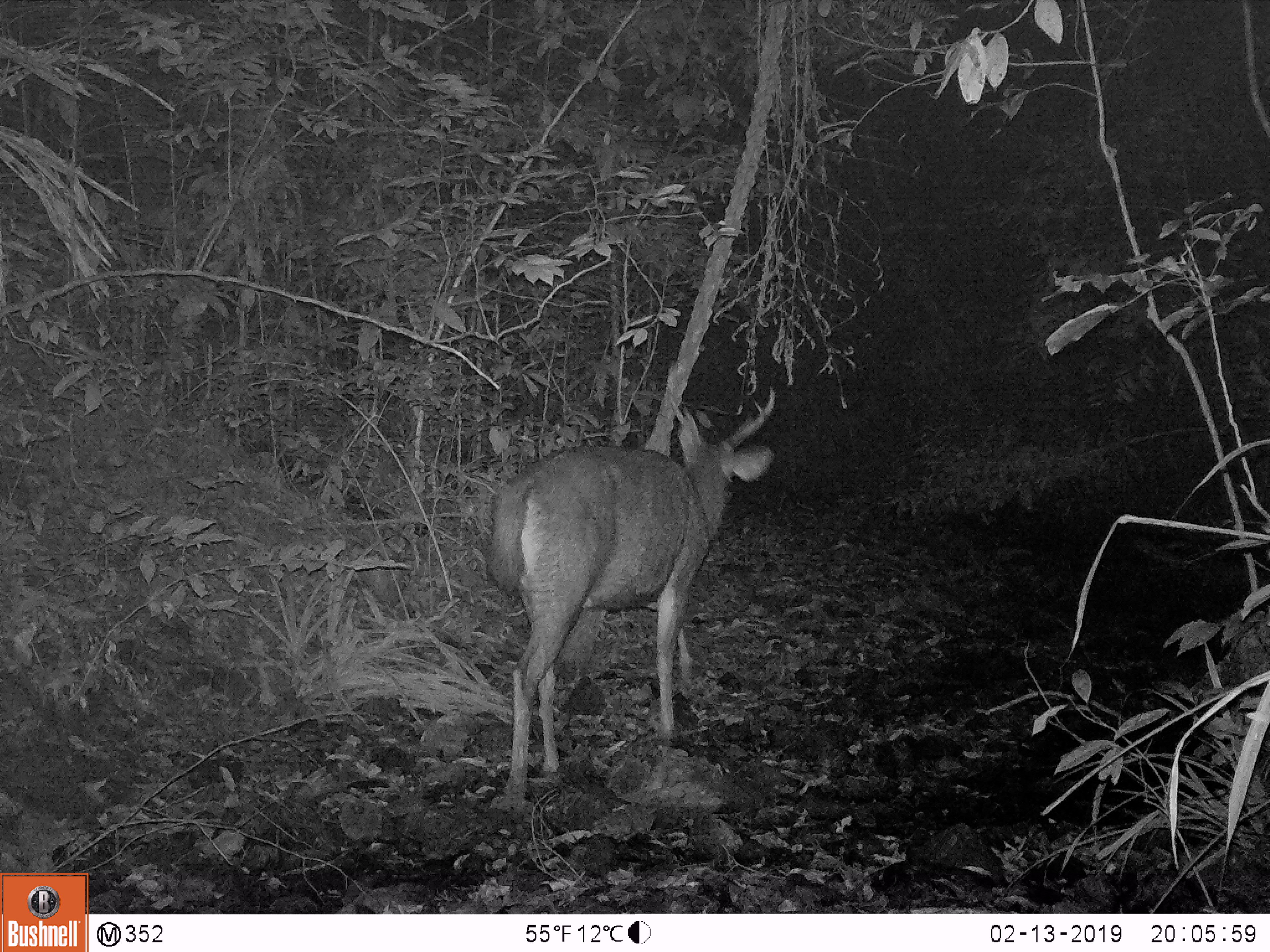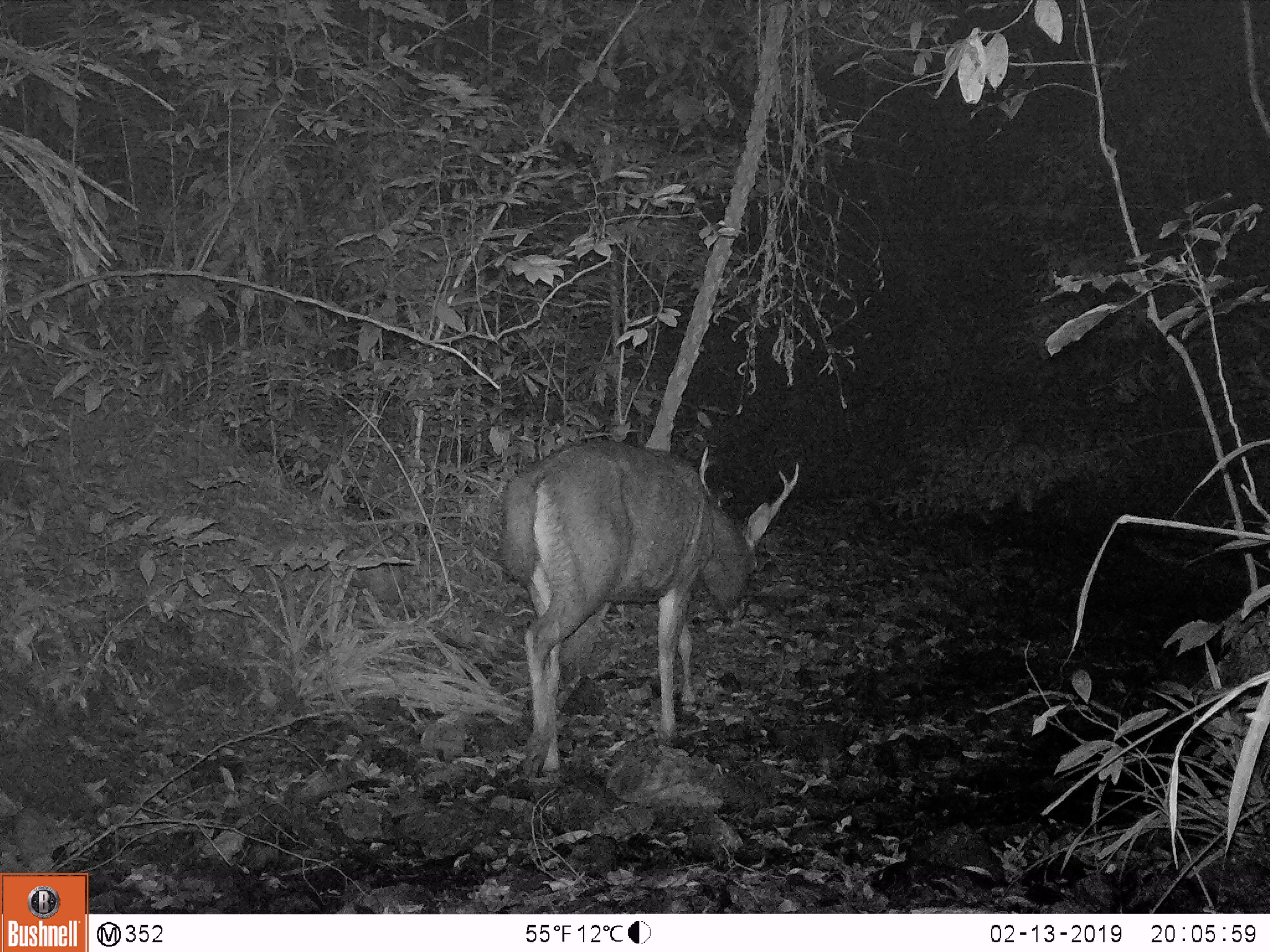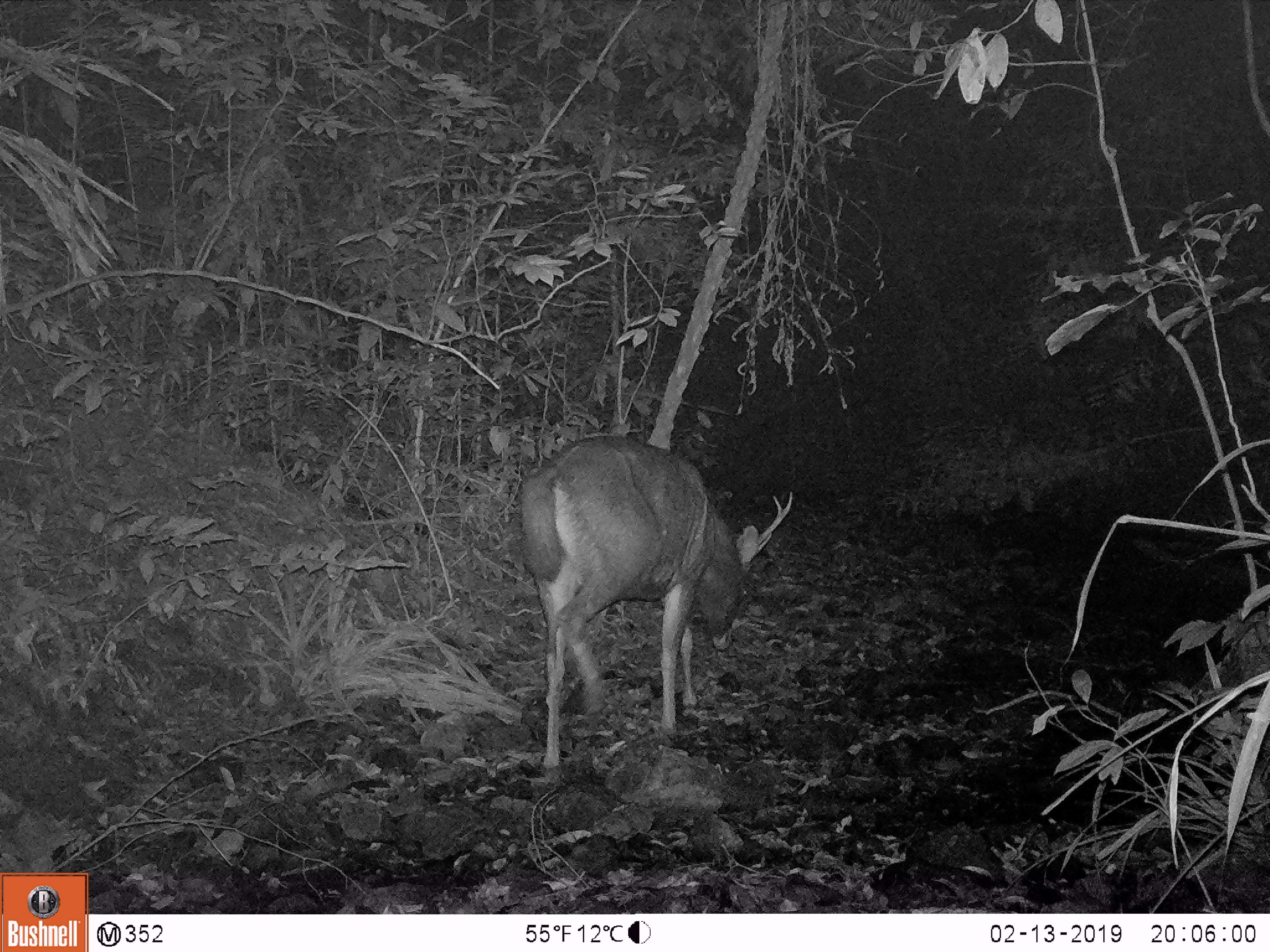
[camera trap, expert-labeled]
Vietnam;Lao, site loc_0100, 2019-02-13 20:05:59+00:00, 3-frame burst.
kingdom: Animalia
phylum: Chordata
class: Mammalia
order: Artiodactyla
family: Cervidae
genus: Rusa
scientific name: Rusa unicolor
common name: sambar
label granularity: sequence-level